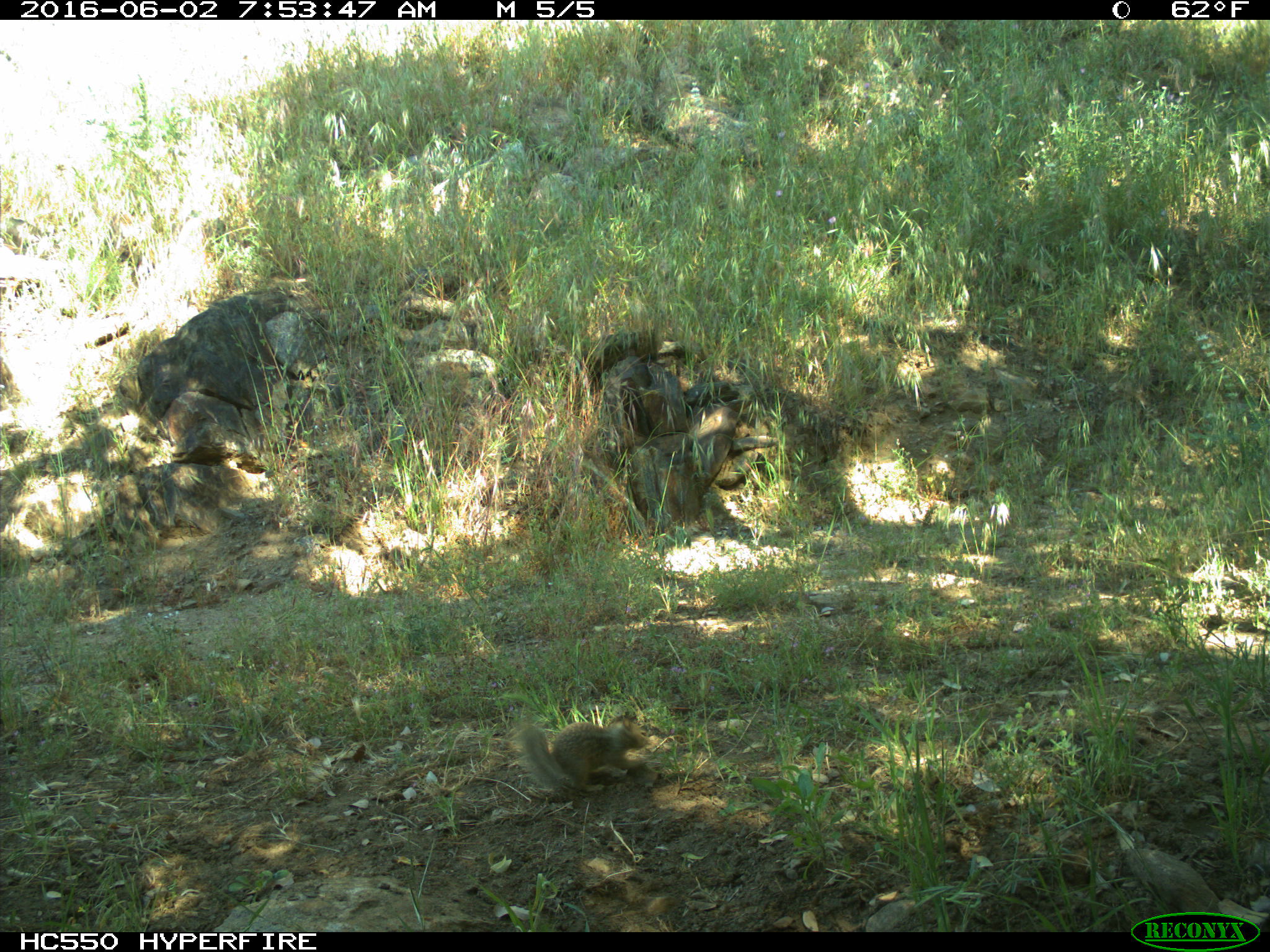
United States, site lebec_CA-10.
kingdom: Animalia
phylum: Chordata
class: Mammalia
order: Rodentia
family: Sciuridae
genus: Otospermophilus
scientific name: Otospermophilus beecheyi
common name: california ground squirrel